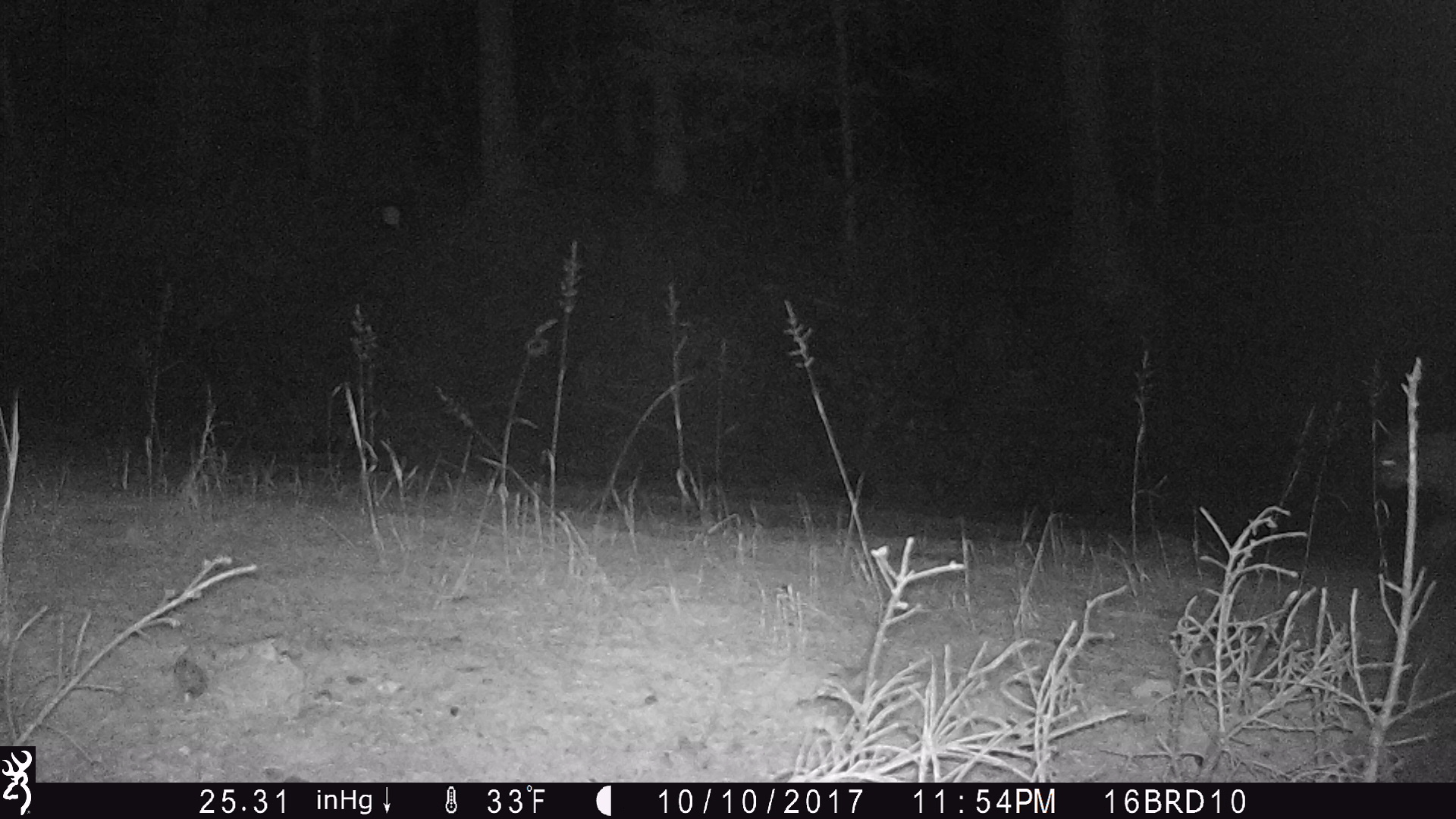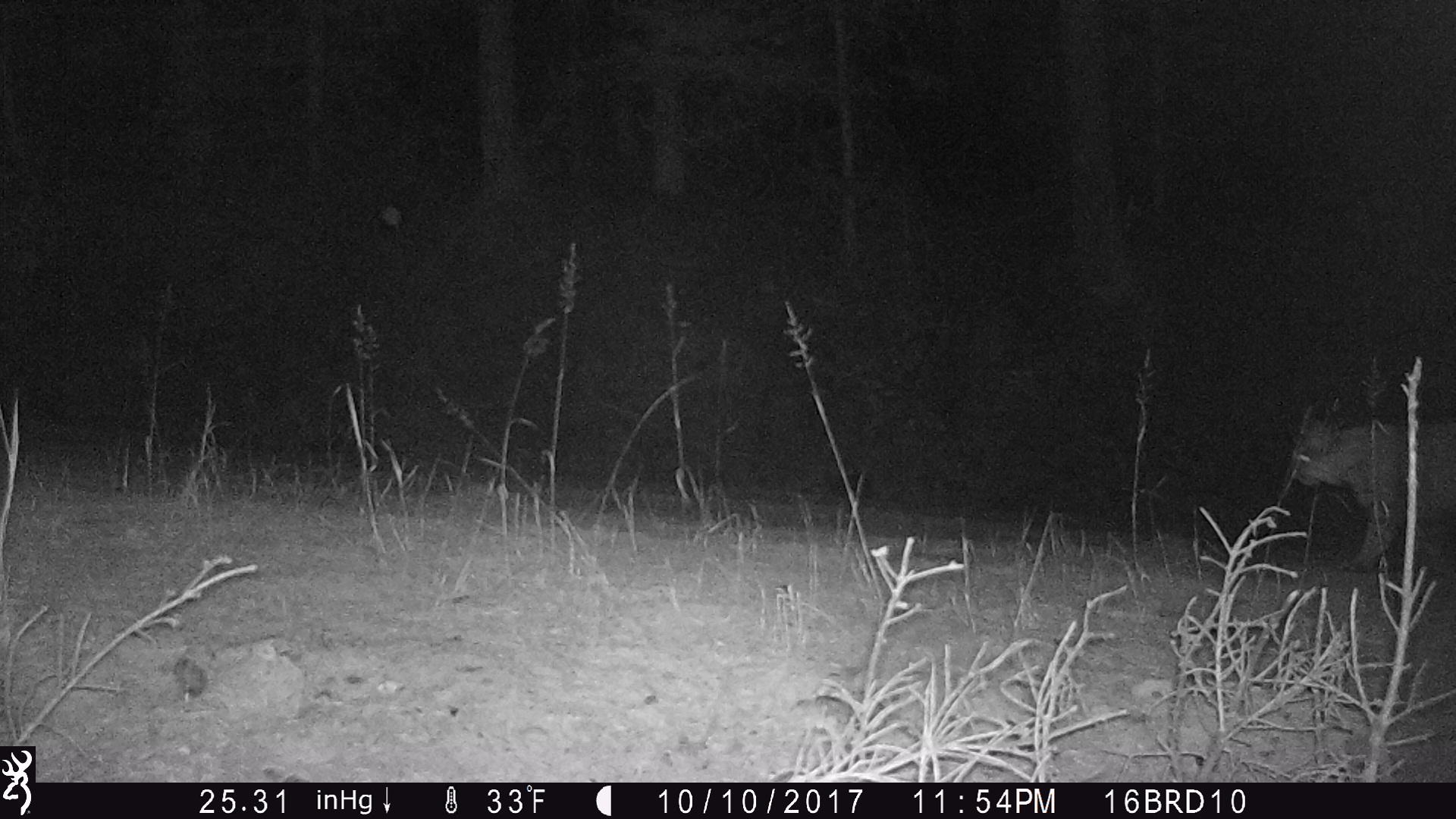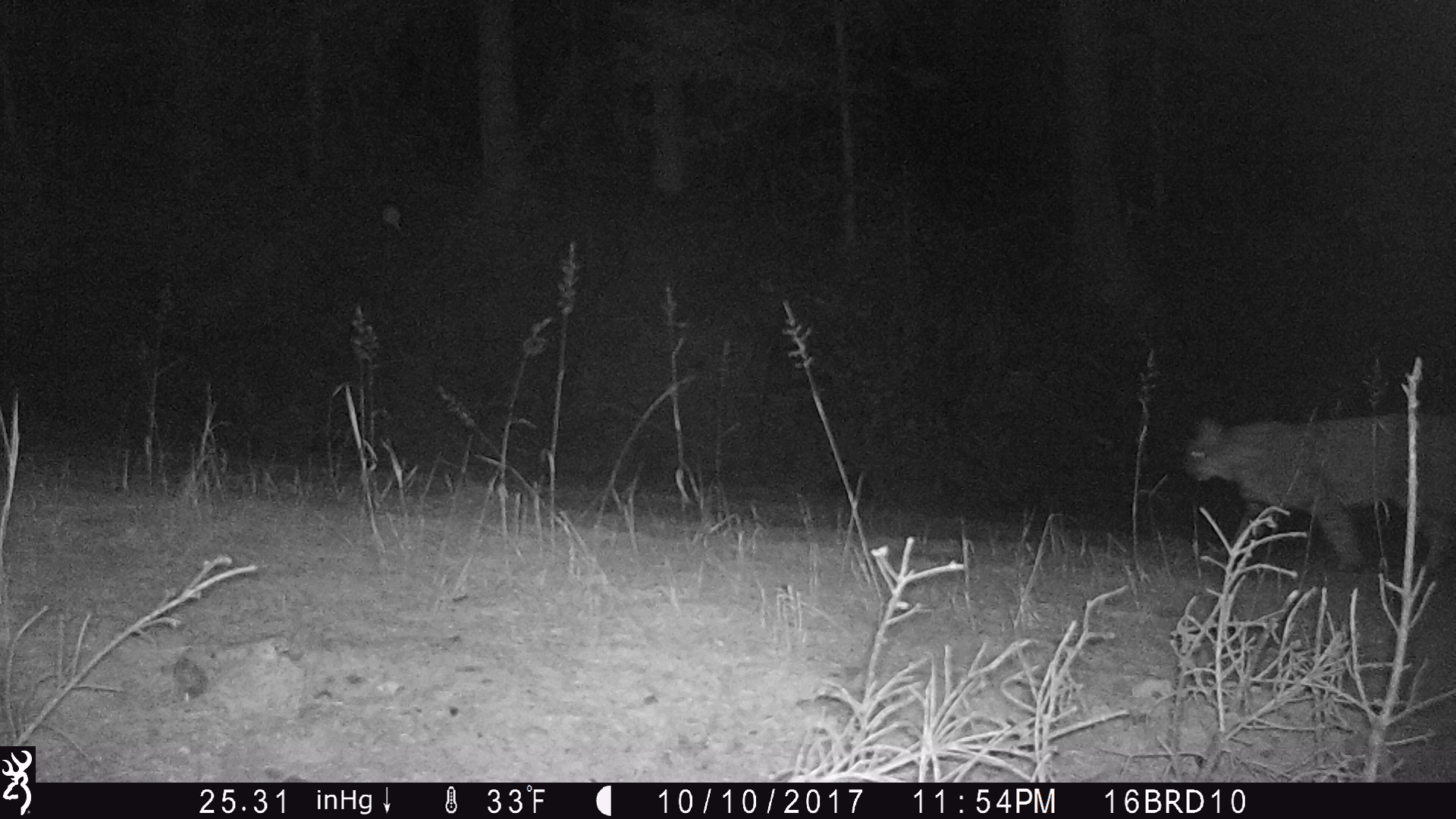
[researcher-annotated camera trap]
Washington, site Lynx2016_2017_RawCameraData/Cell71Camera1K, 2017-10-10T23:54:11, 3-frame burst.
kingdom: Animalia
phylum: Chordata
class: Mammalia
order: Carnivora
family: Felidae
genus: Lynx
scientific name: Lynx rufus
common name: bobcat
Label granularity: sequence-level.